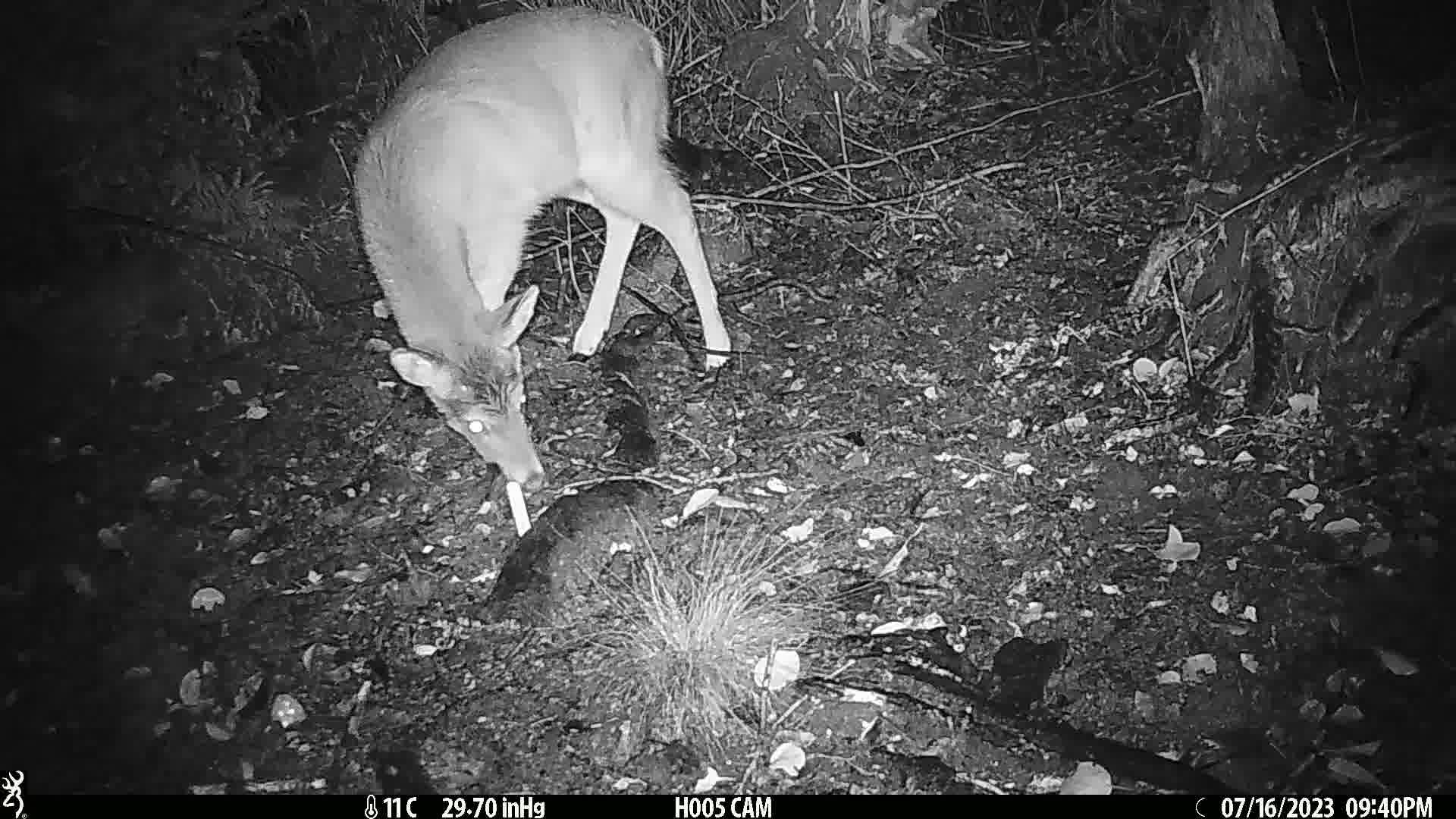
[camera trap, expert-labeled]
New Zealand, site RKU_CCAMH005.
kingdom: Animalia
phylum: Chordata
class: Mammalia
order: Artiodactyla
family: Cervidae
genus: Odocoileus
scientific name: Odocoileus virginianus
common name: white-tailed deer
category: white tailed deer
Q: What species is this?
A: White tailed deer (white-tailed deer) (Odocoileus virginianus).